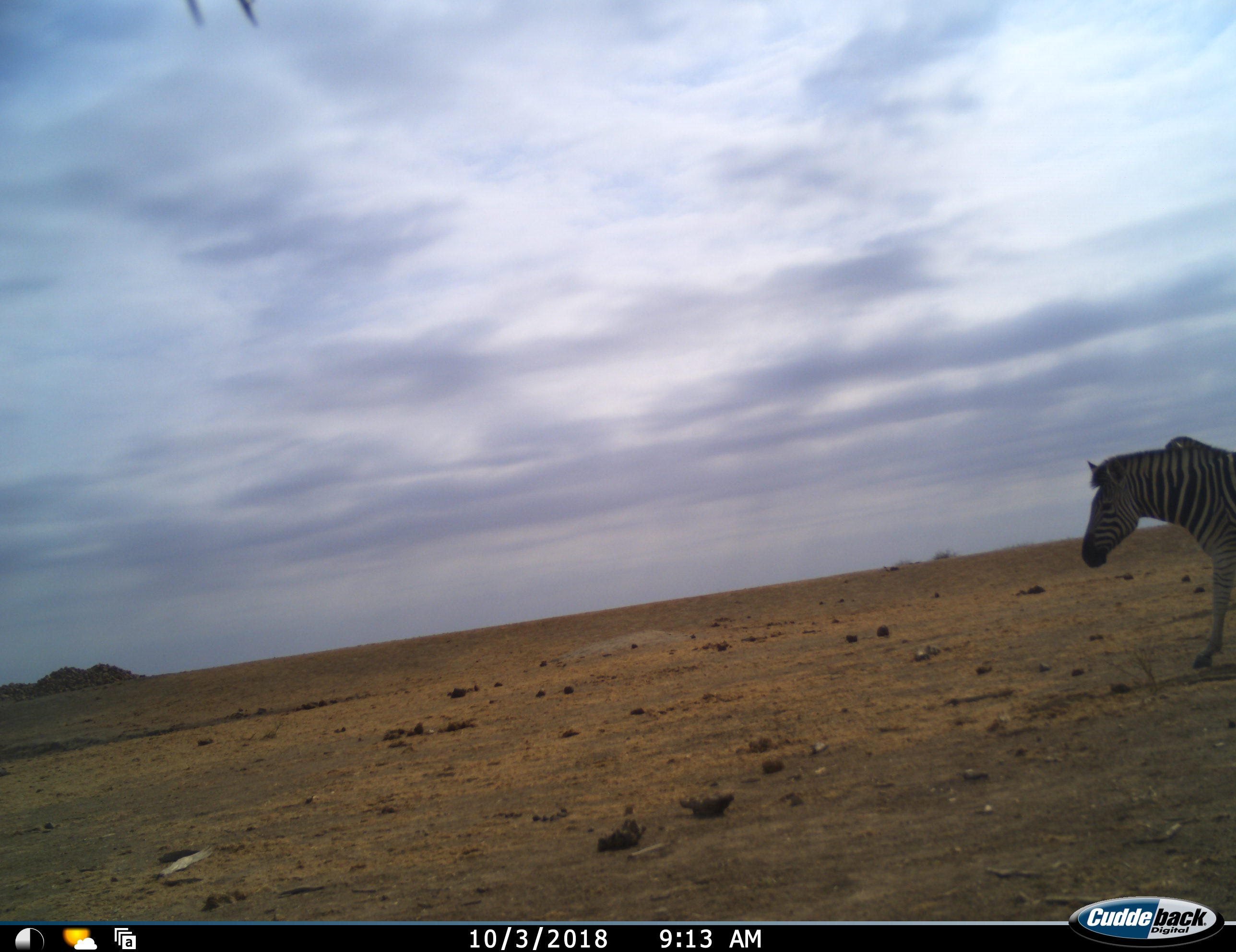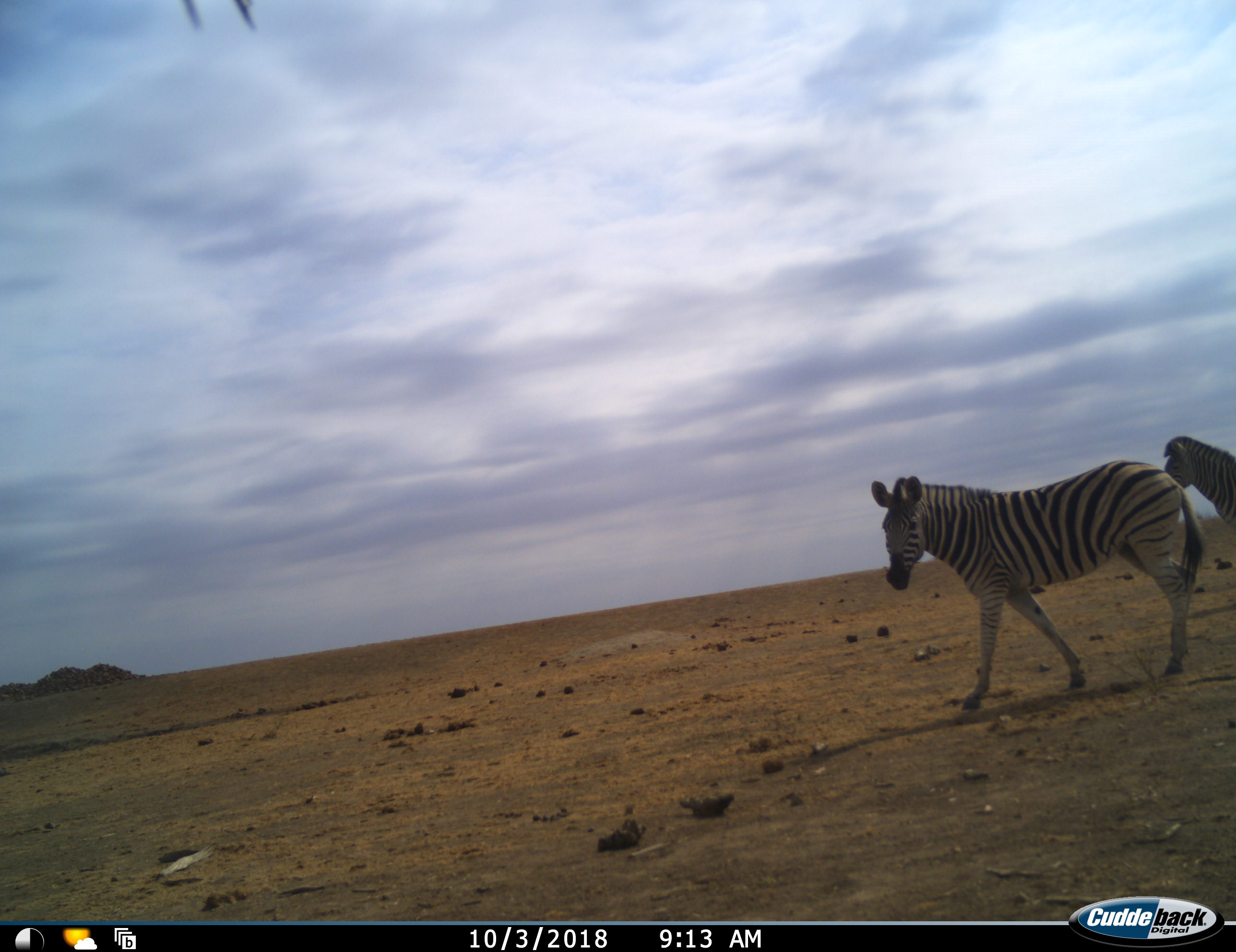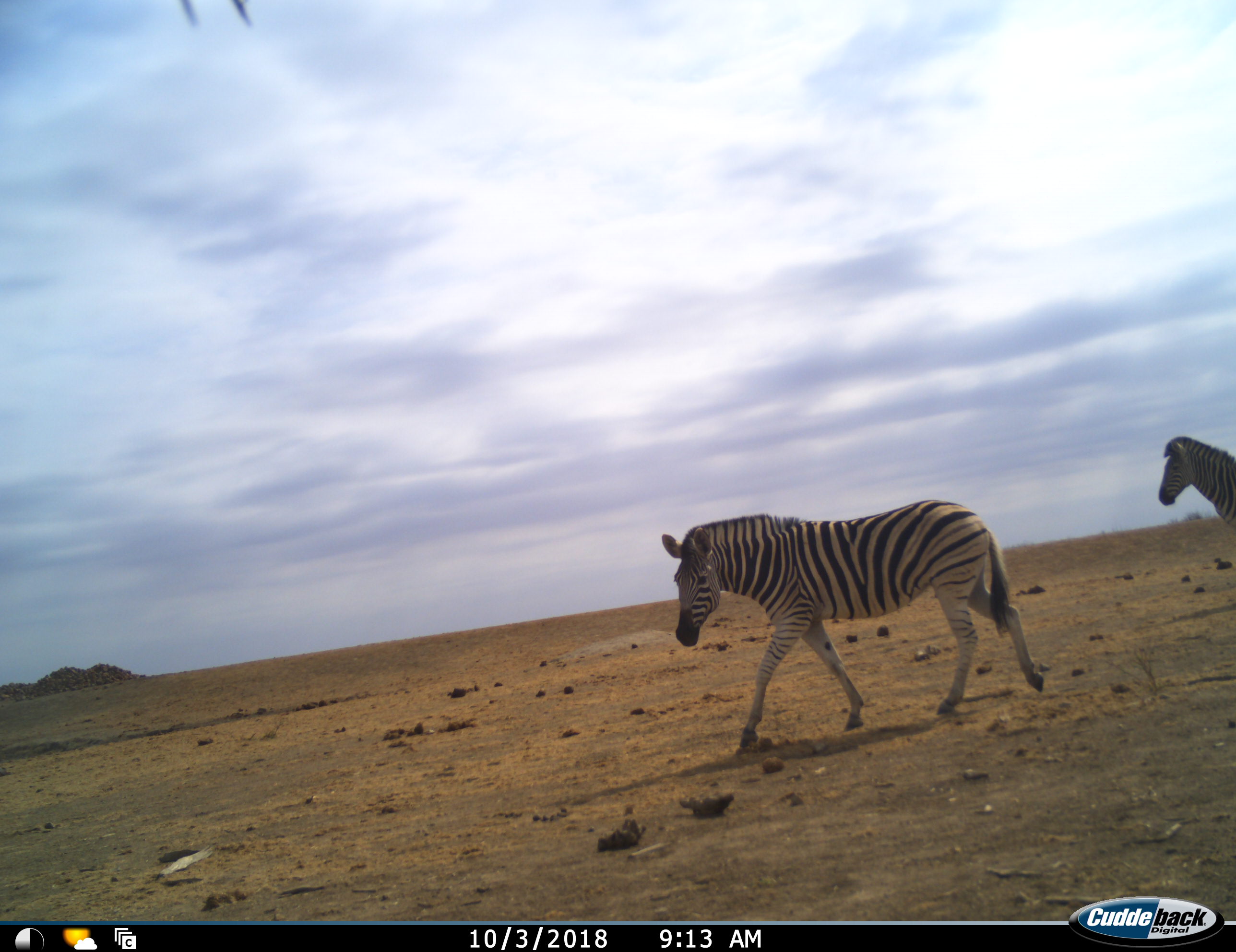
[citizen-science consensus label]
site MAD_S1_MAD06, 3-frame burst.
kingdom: Animalia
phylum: Chordata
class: Mammalia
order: Perissodactyla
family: Equidae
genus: Equus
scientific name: Equus quagga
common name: plains zebra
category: zebraplains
Zebraplains (plains zebra) (Equus quagga), count 2. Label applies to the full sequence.